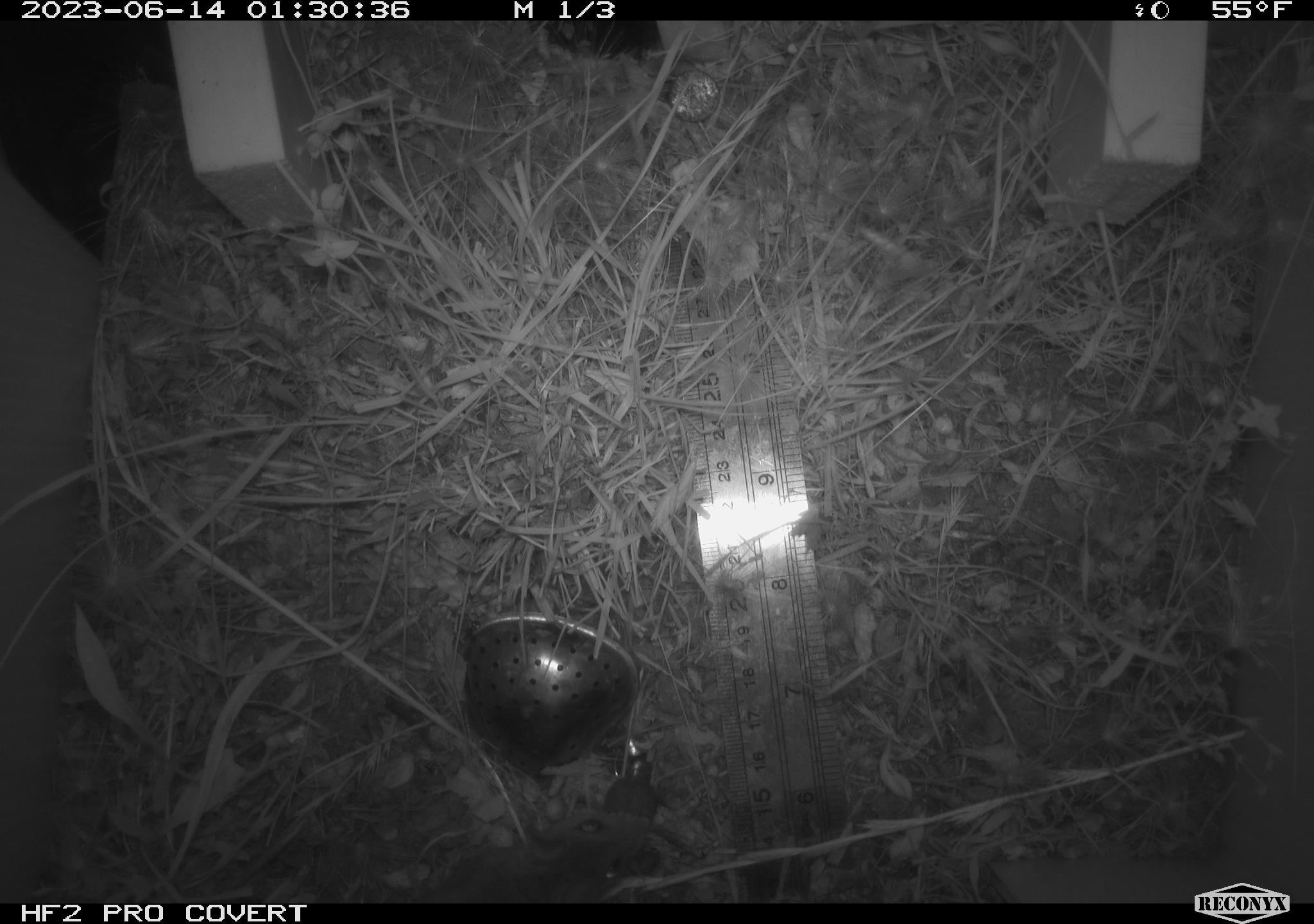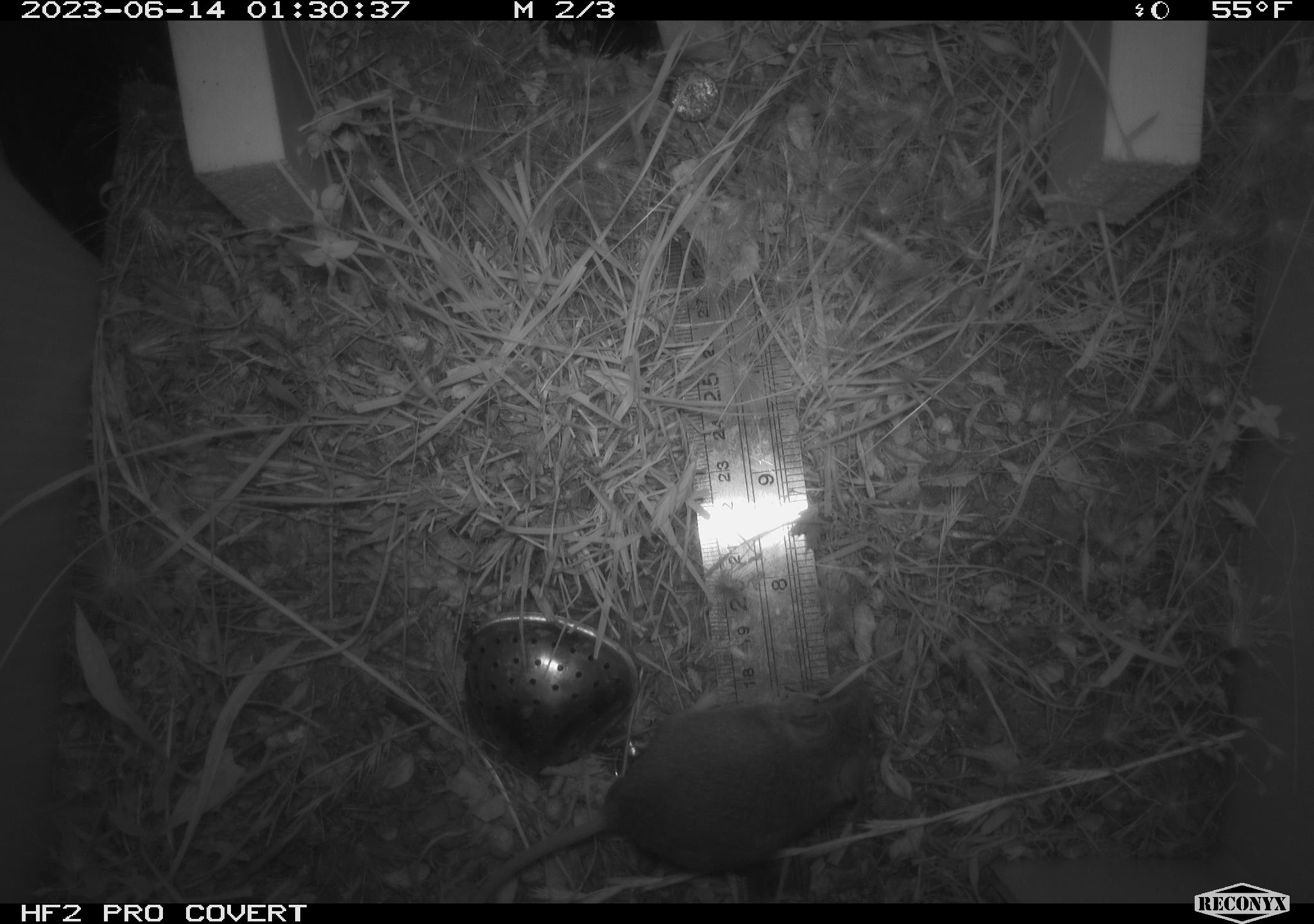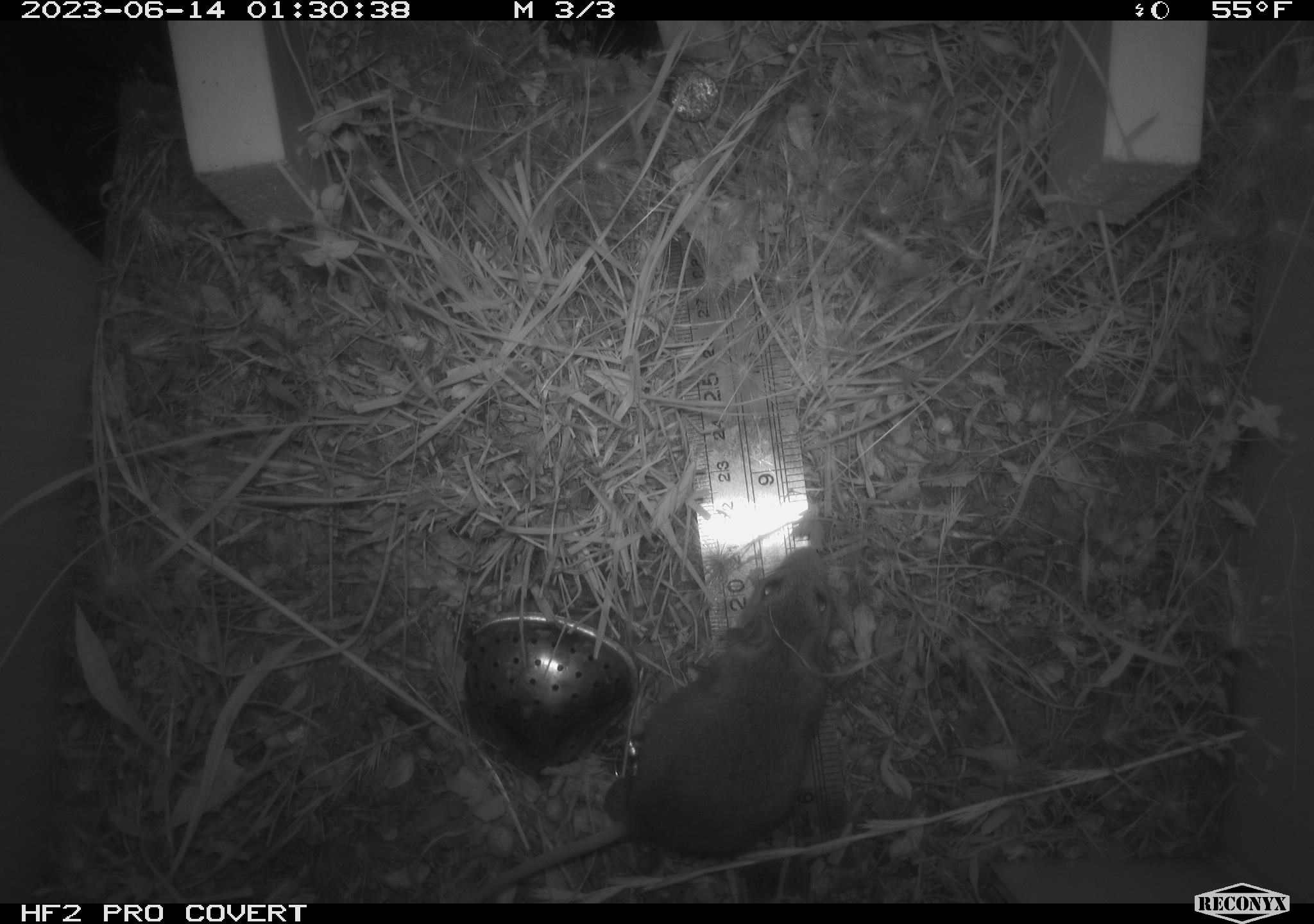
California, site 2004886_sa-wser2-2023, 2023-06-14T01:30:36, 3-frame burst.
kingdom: Animalia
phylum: Chordata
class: Mammalia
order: Rodentia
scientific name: Rodentia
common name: mouse species